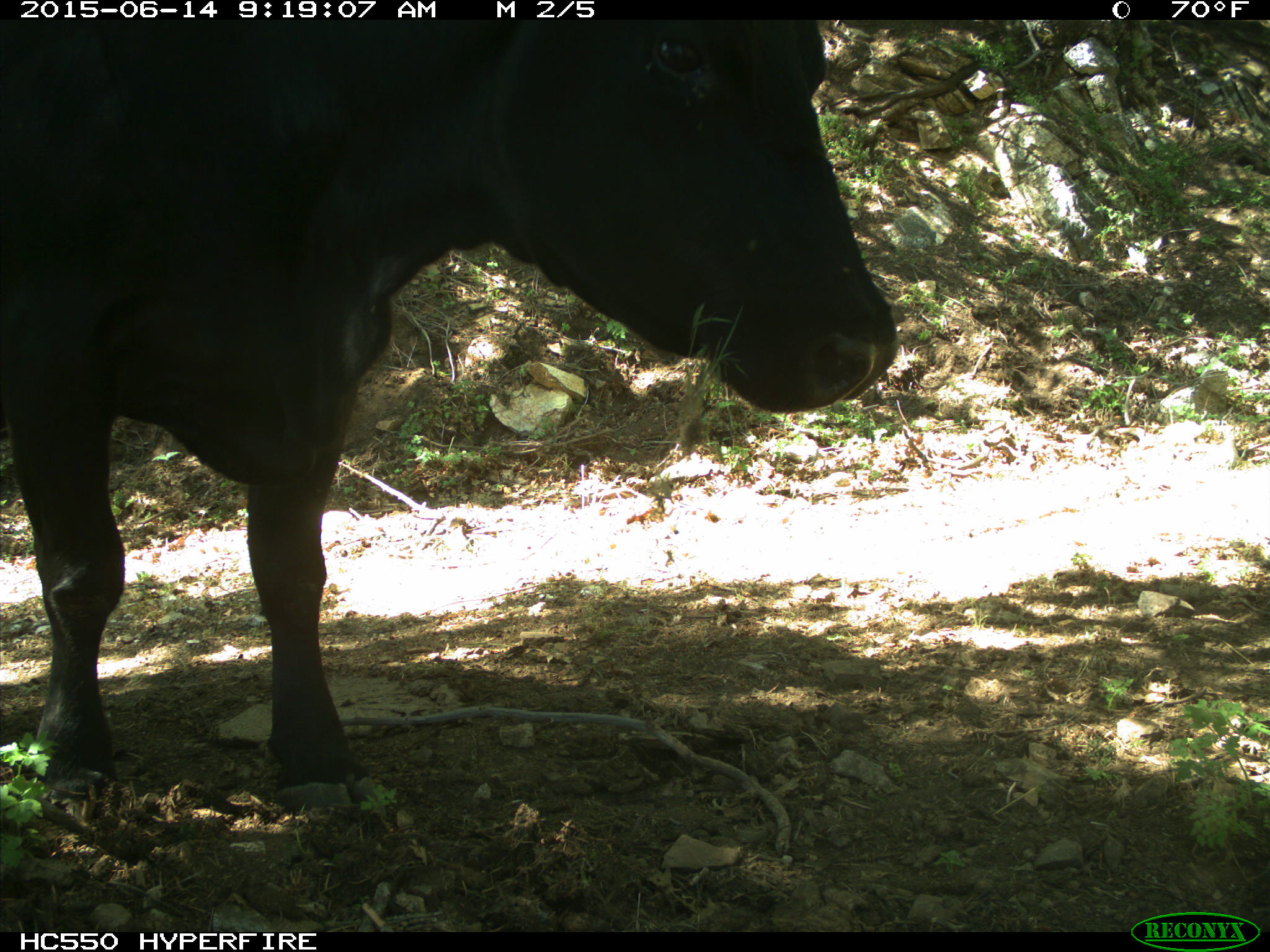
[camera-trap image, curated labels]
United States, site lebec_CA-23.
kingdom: Animalia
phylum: Chordata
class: Mammalia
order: Artiodactyla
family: Bovidae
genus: Bos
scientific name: Bos taurus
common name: domestic cow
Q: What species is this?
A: Bos taurus (domestic cow).